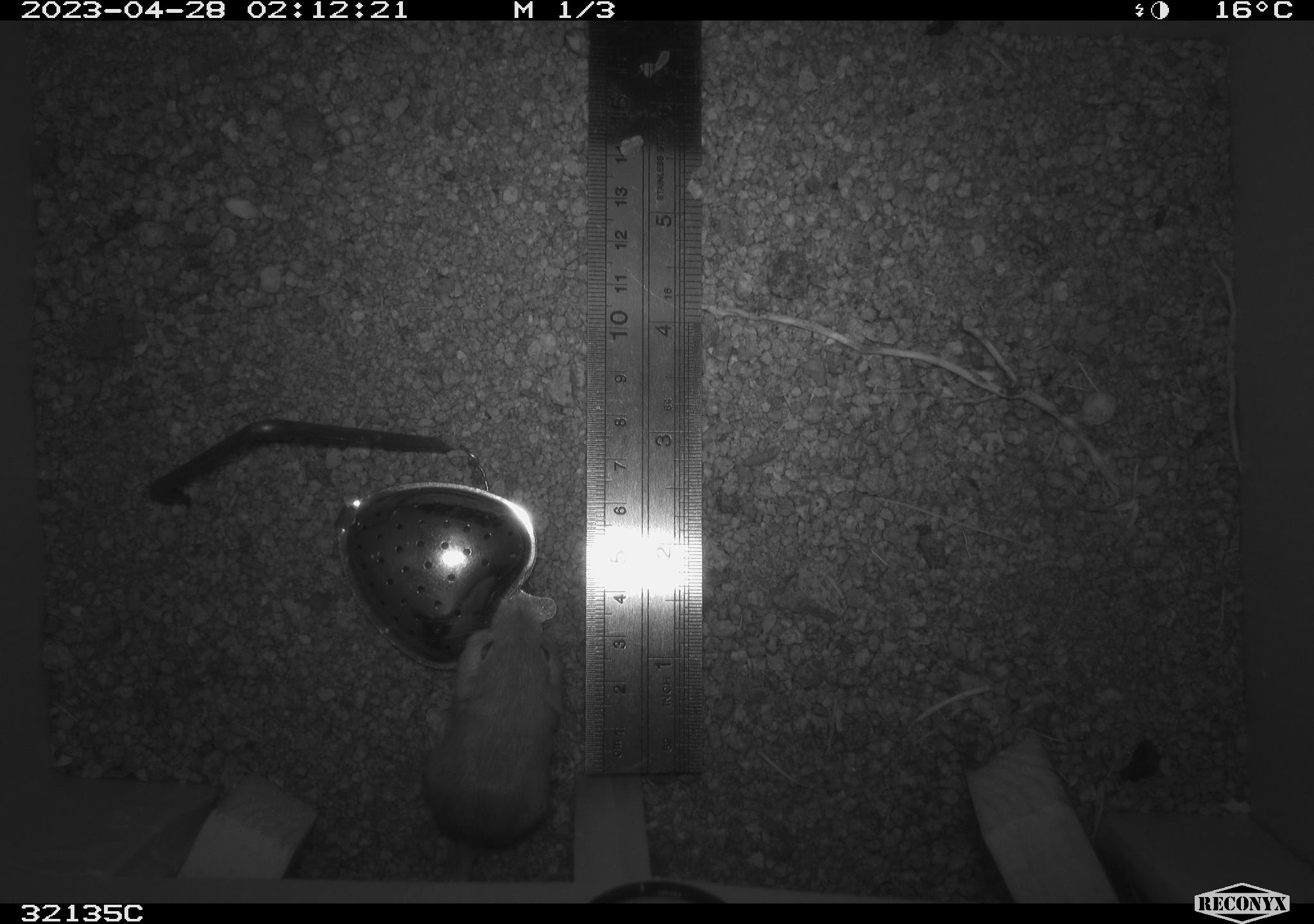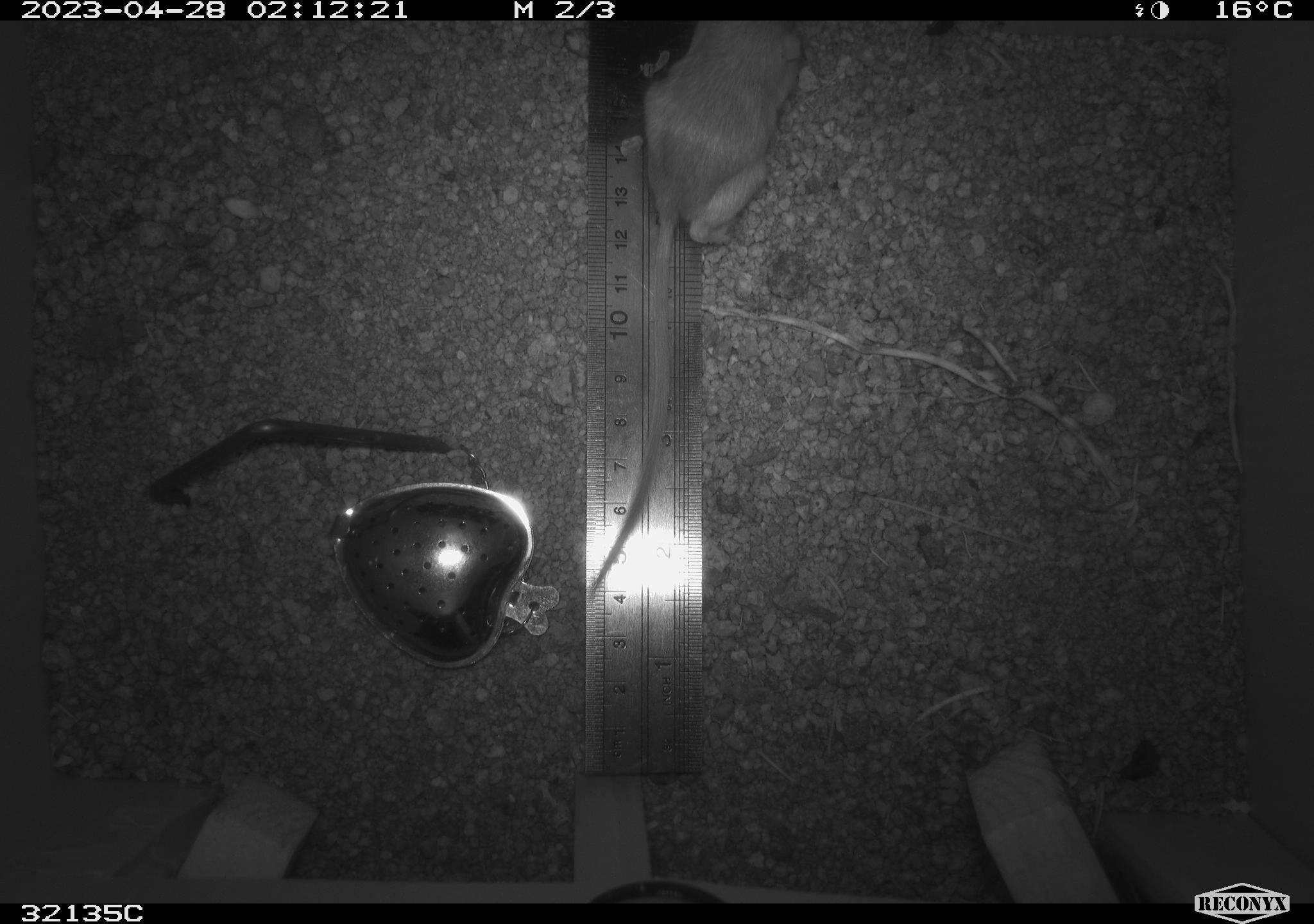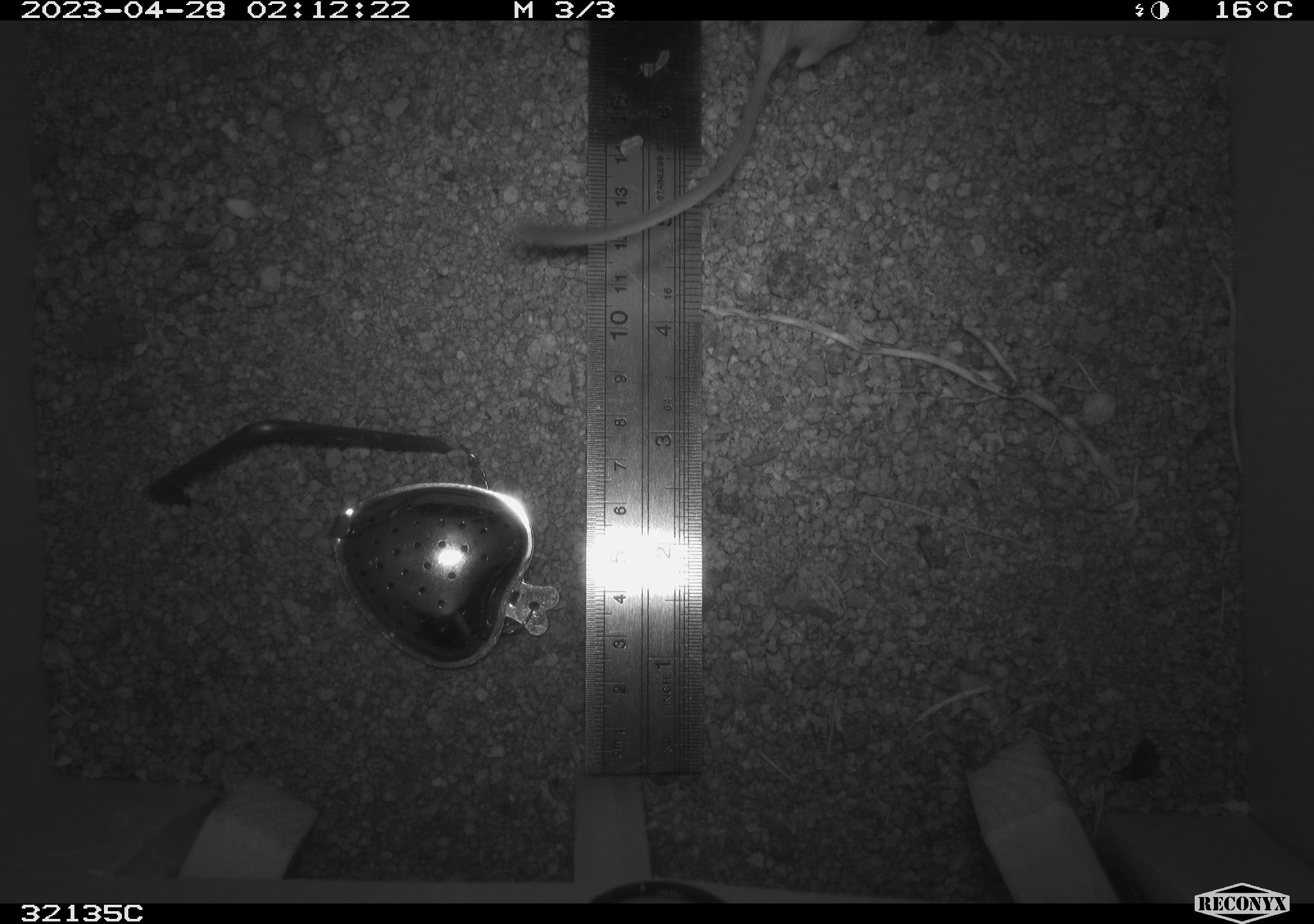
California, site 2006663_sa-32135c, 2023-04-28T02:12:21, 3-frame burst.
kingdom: Animalia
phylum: Chordata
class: Mammalia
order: Rodentia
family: Heteromyidae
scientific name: Heteromyidae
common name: kangaroo rats and pocket mice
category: heteromyidae family